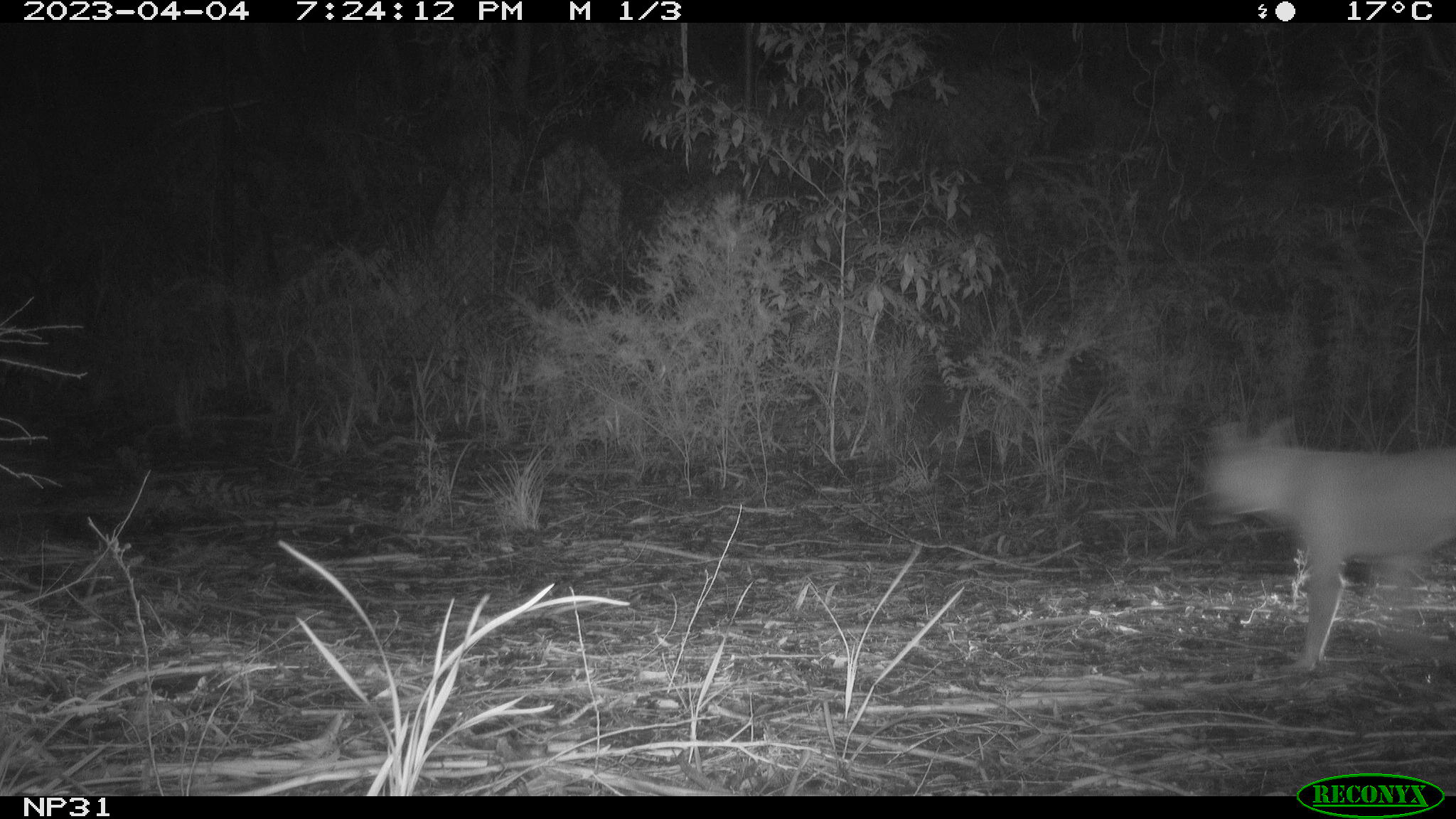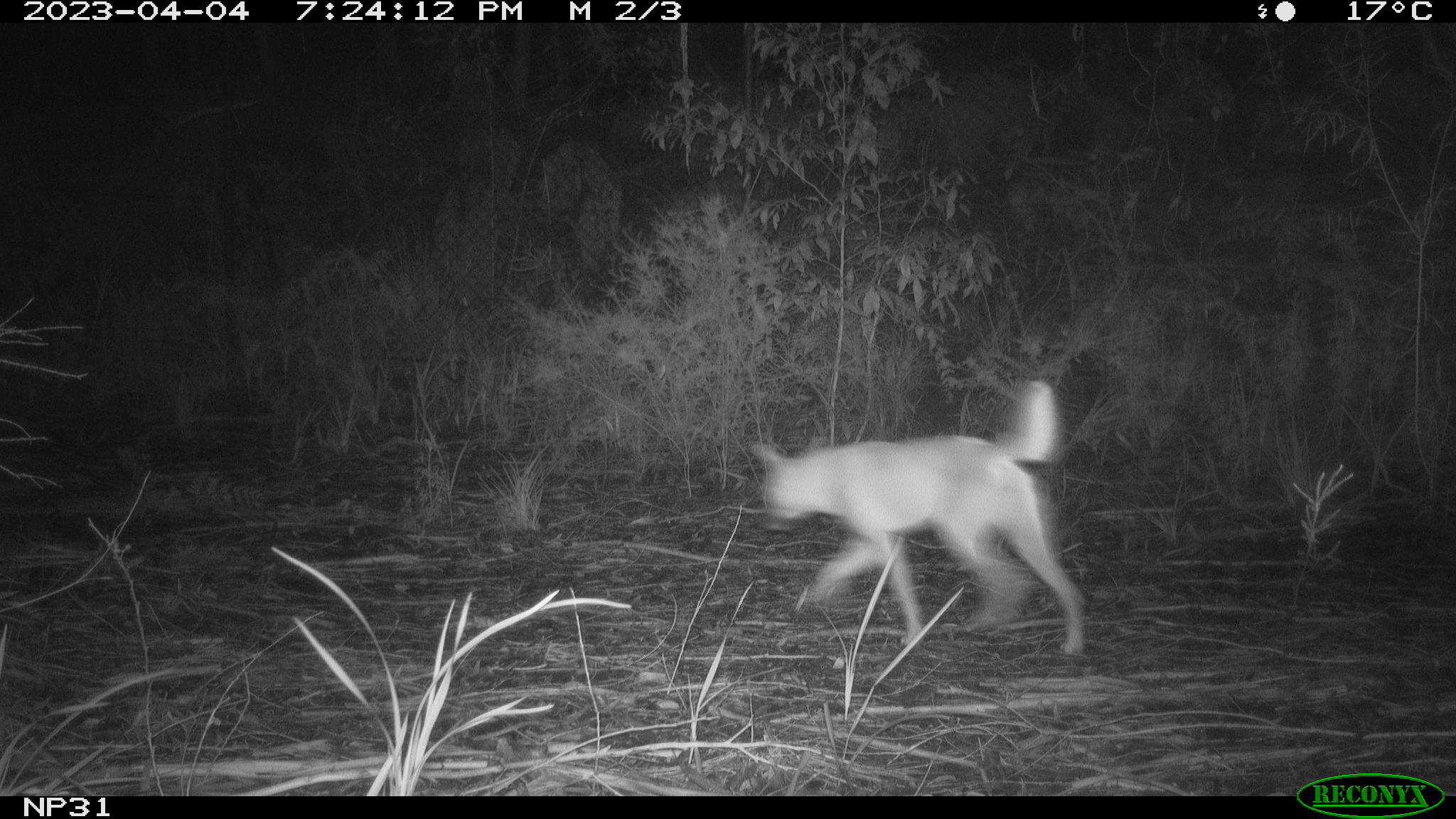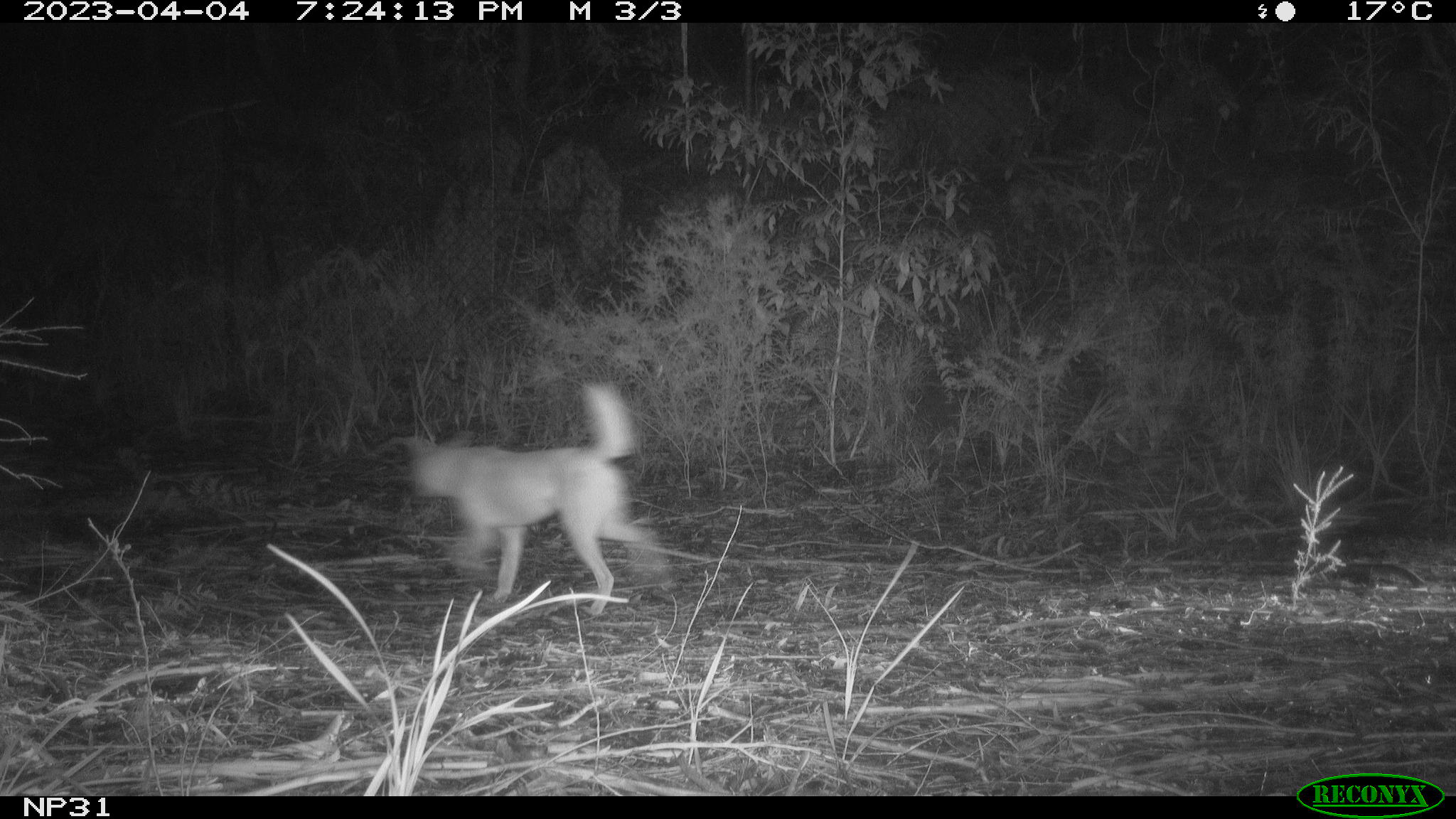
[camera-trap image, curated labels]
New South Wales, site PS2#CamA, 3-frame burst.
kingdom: Animalia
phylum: Chordata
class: Mammalia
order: Carnivora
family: Canidae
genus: Canis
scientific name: Canis familiaris dingo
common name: dingo